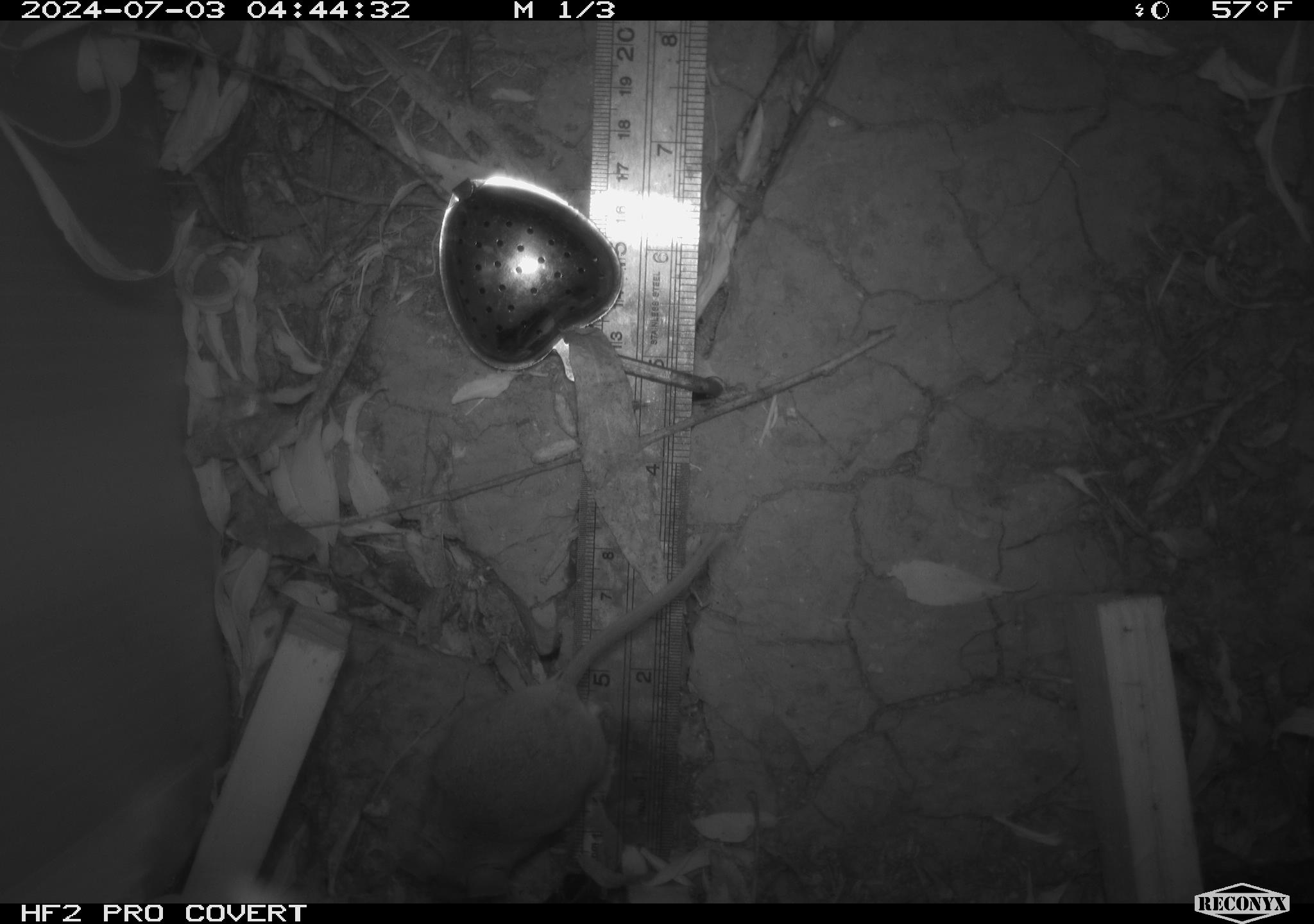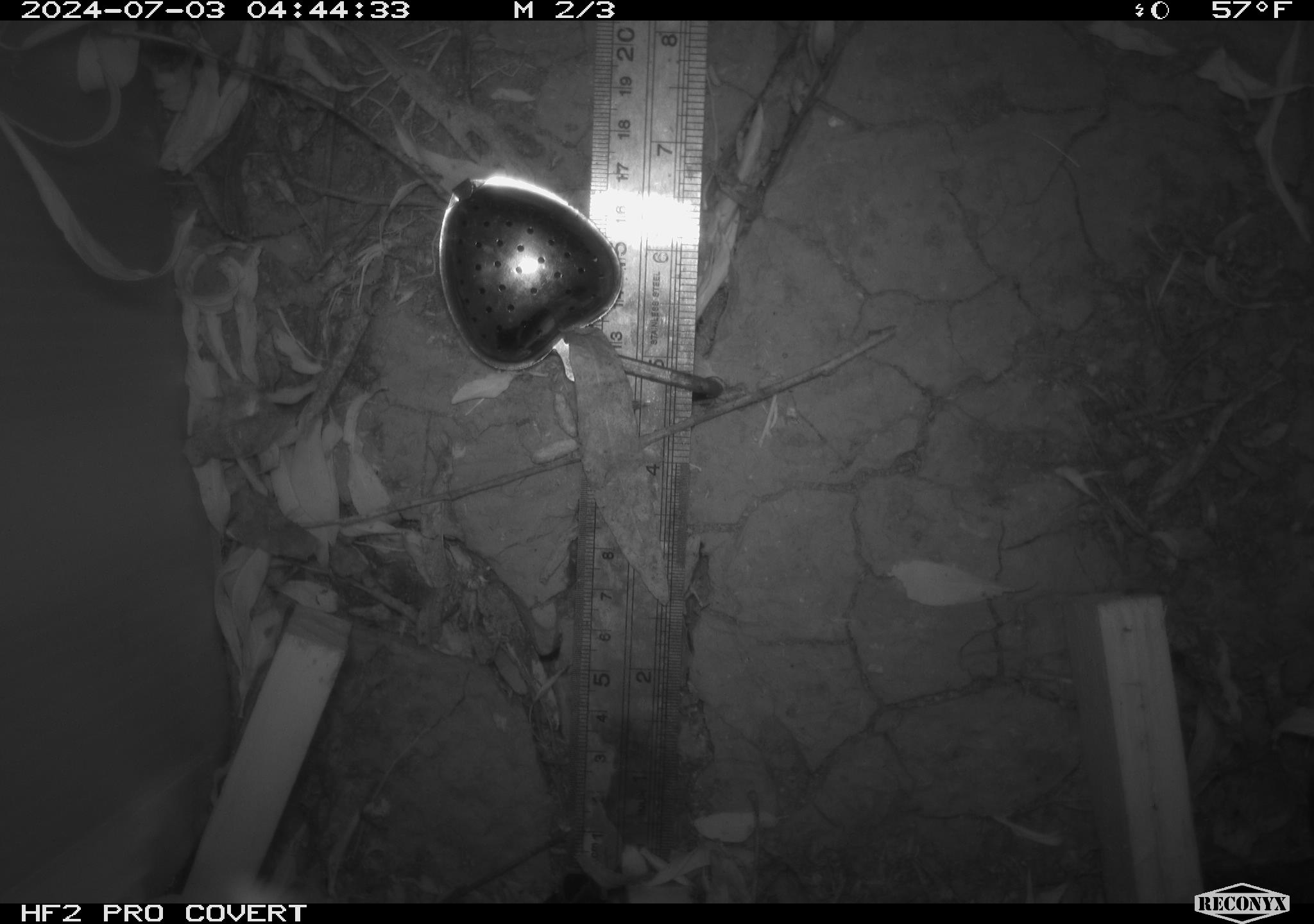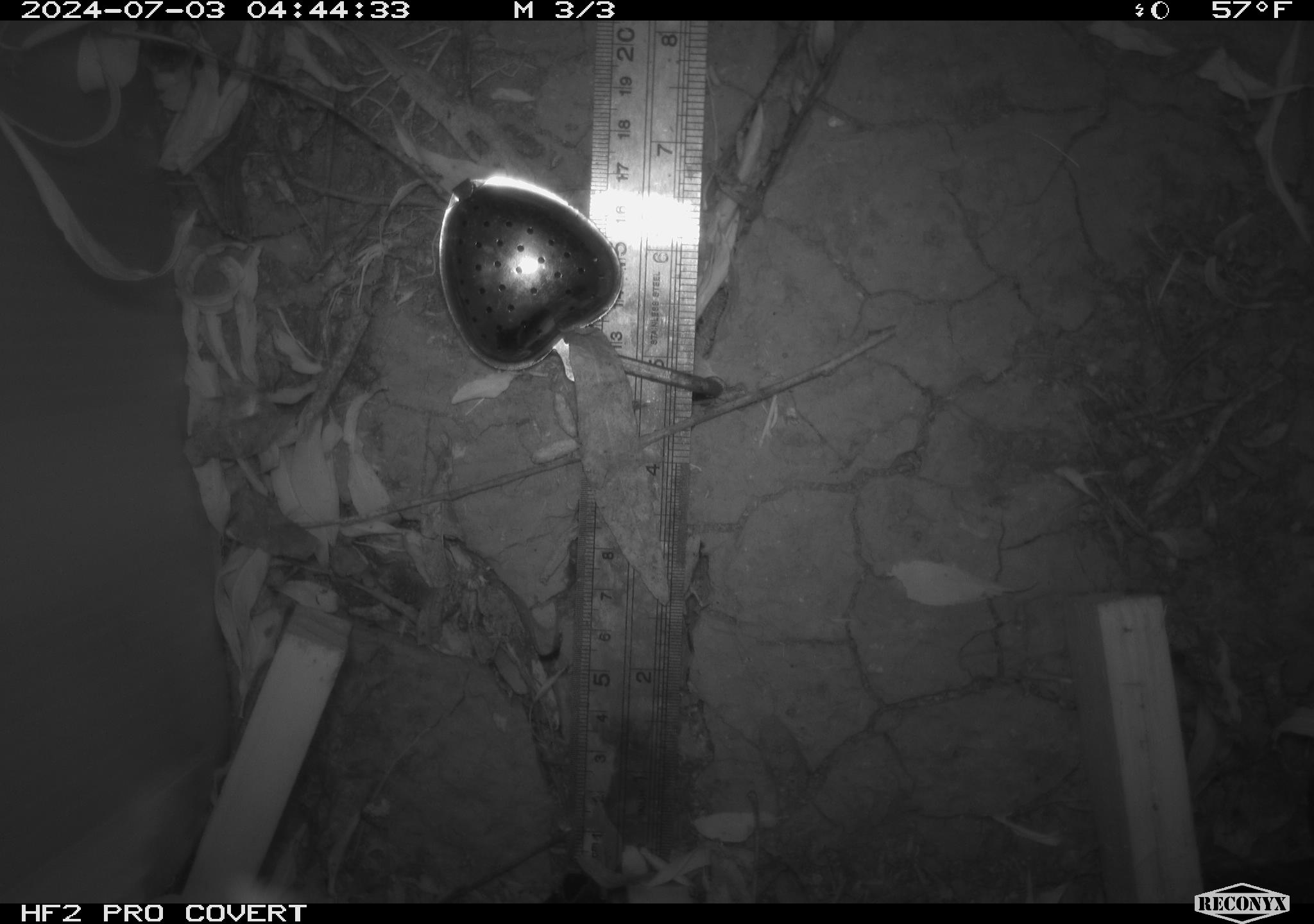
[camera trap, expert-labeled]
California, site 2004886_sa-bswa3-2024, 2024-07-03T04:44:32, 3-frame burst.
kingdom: Animalia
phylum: Chordata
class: Mammalia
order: Rodentia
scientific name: Rodentia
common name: mouse species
Mouse species (Rodentia).